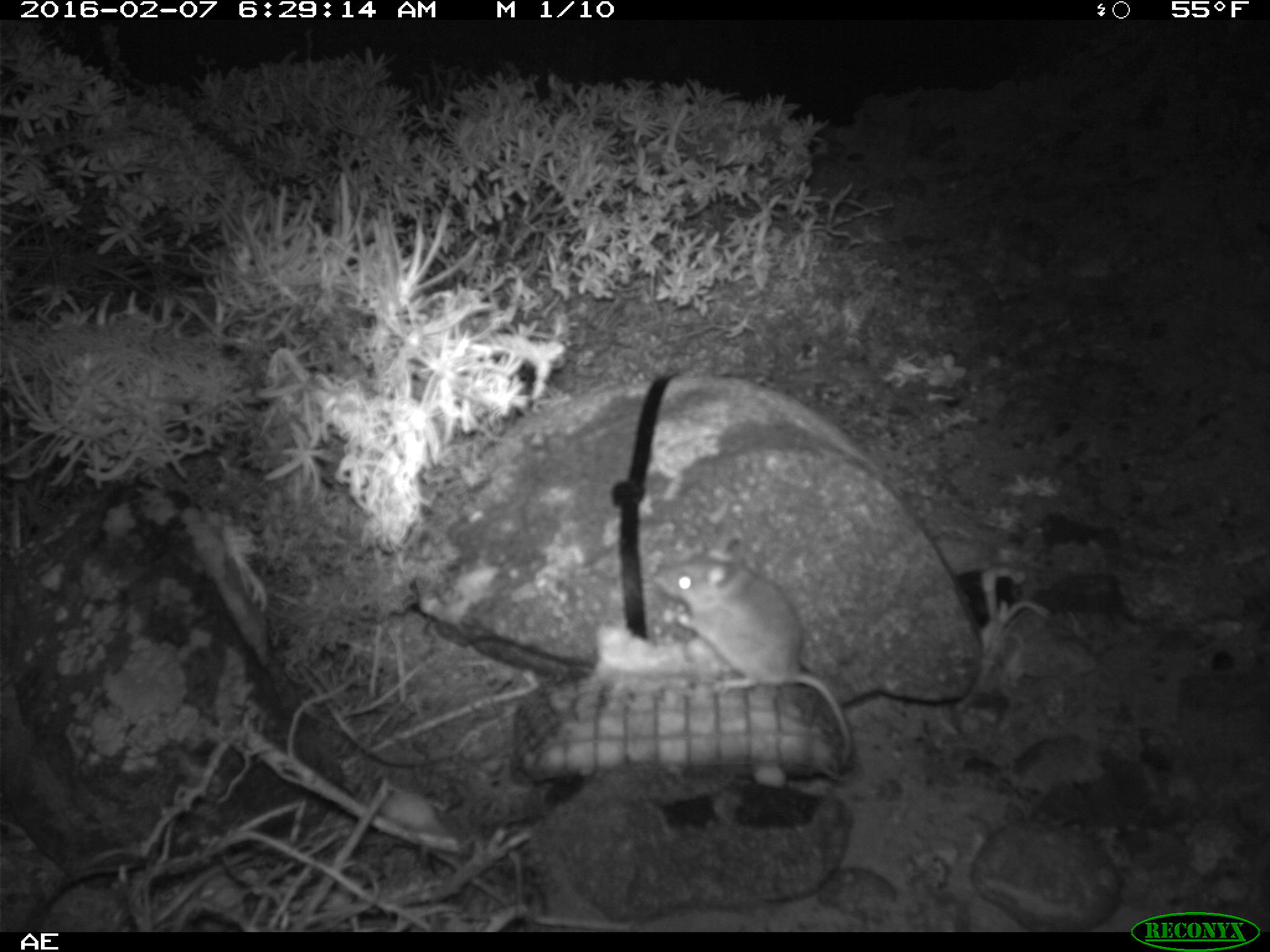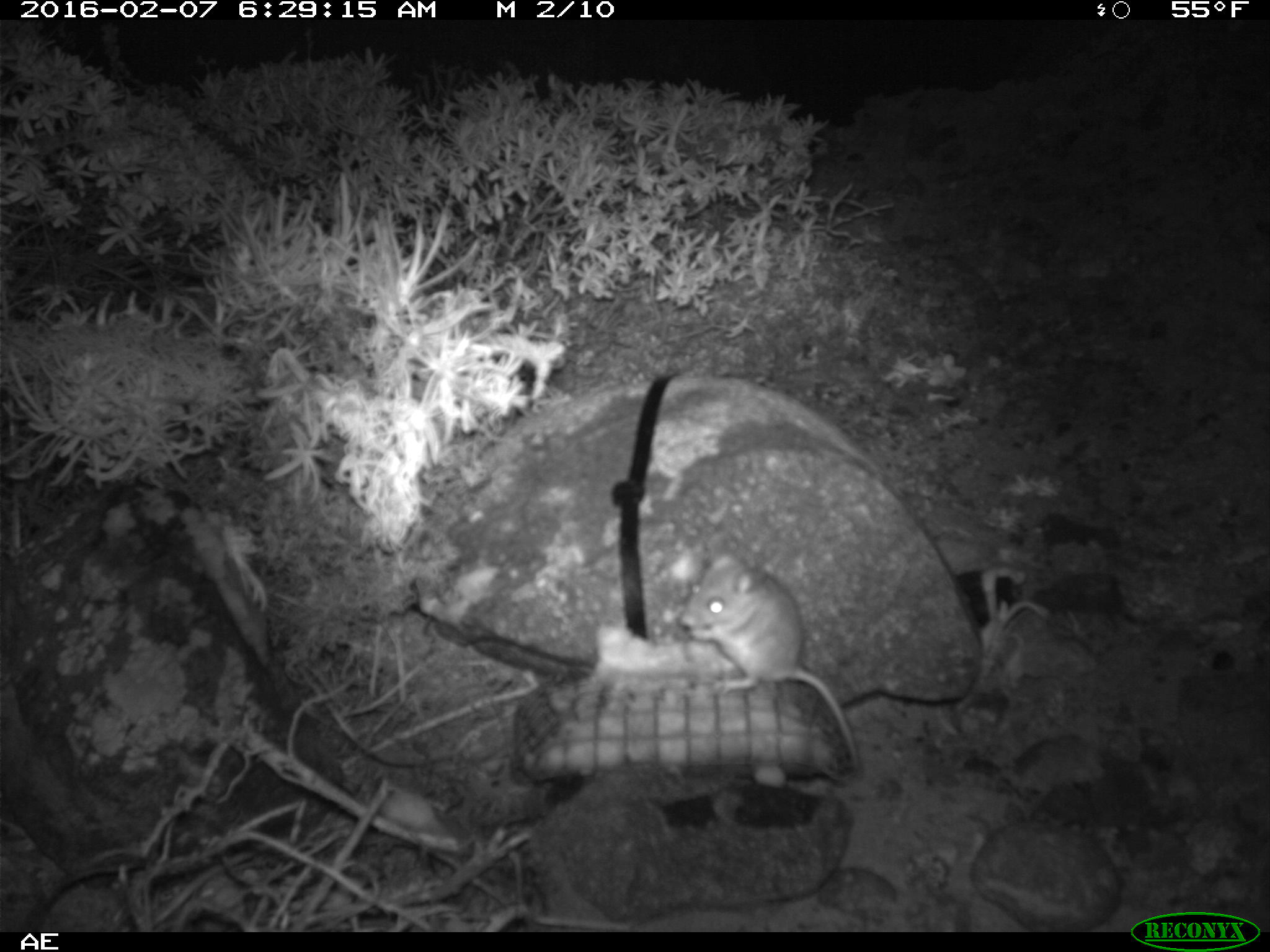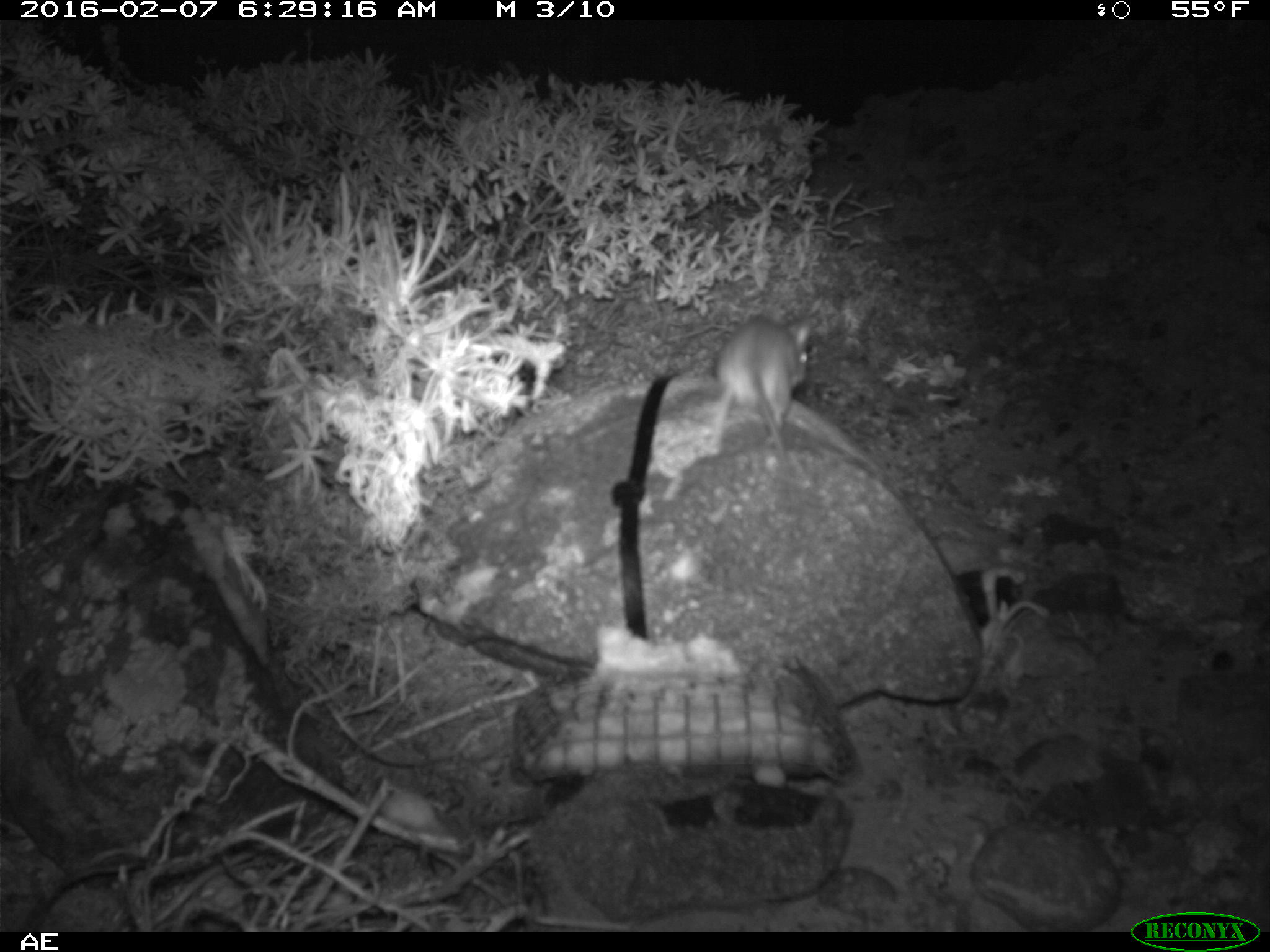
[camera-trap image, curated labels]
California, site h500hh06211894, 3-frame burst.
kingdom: Animalia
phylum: Chordata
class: Mammalia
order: Rodentia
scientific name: Rodentia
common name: rodent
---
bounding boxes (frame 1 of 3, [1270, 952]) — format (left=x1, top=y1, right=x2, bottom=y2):
rodent: (left=649, top=527, right=854, bottom=768)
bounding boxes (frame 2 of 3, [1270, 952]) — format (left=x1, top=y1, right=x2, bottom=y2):
rodent: (left=681, top=551, right=858, bottom=766)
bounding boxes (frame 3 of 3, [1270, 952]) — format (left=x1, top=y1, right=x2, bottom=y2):
rodent: (left=710, top=309, right=811, bottom=471)